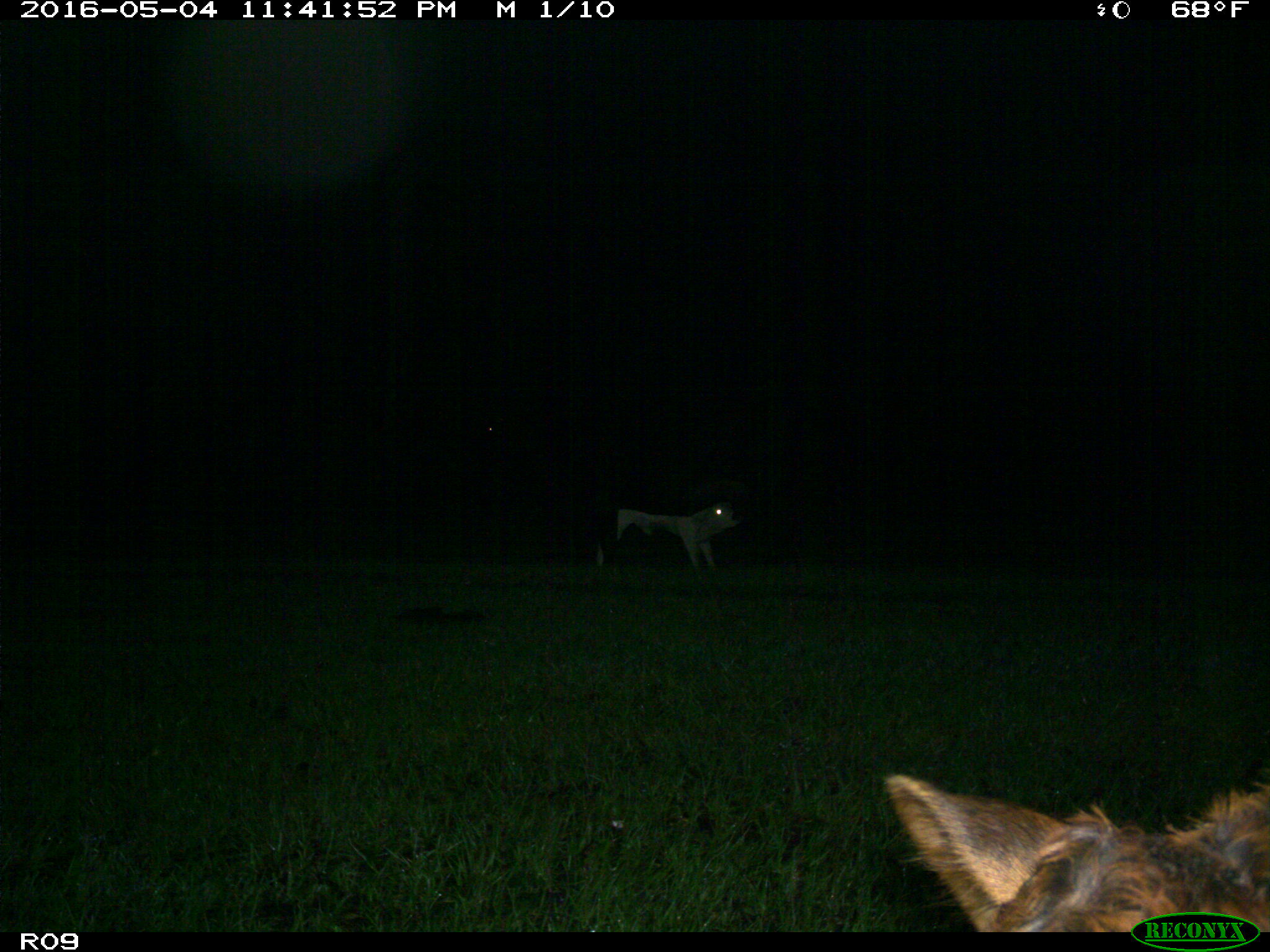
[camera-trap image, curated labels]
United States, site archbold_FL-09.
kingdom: Animalia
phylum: Chordata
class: Mammalia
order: Artiodactyla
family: Bovidae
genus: Bos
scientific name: Bos taurus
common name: domestic cow